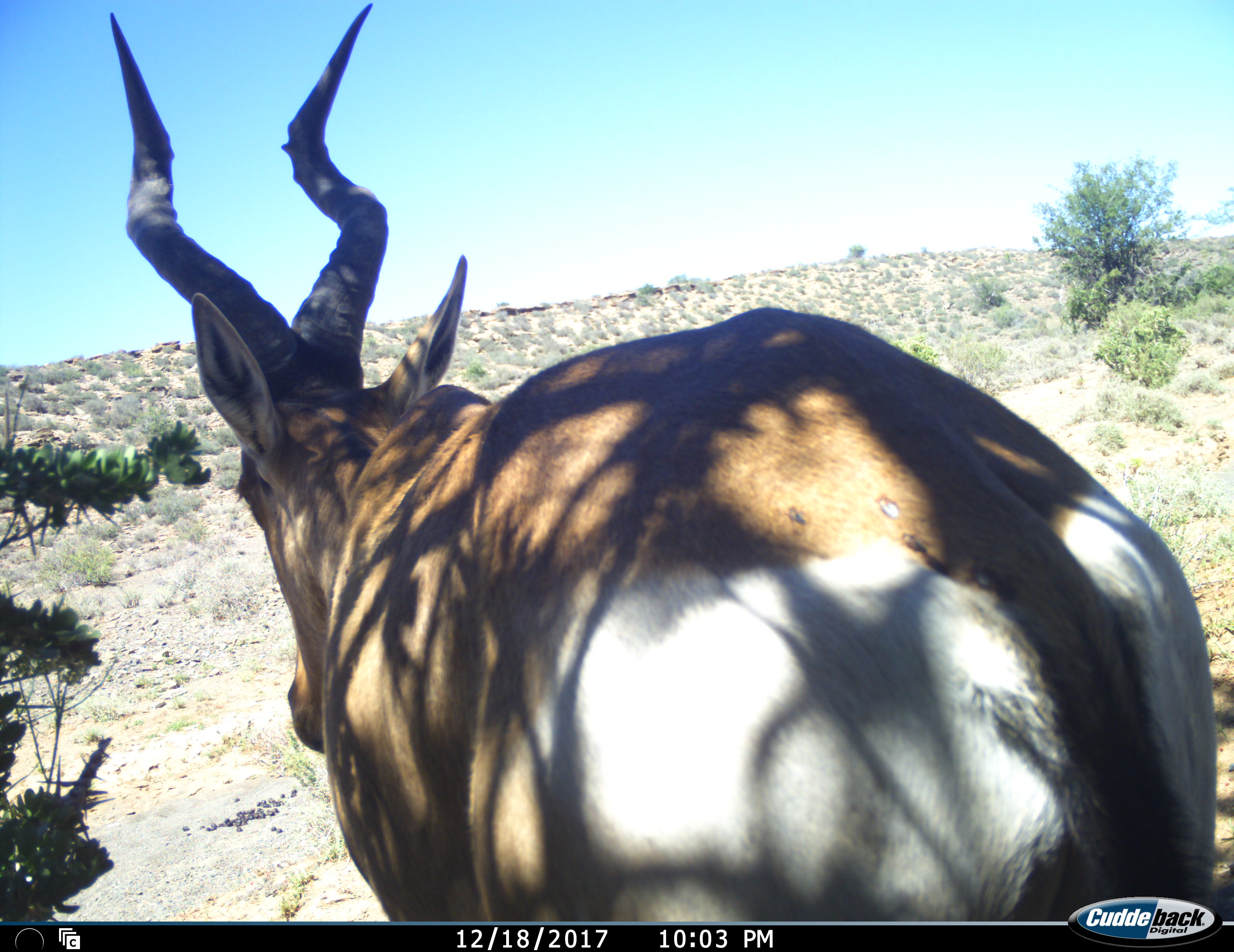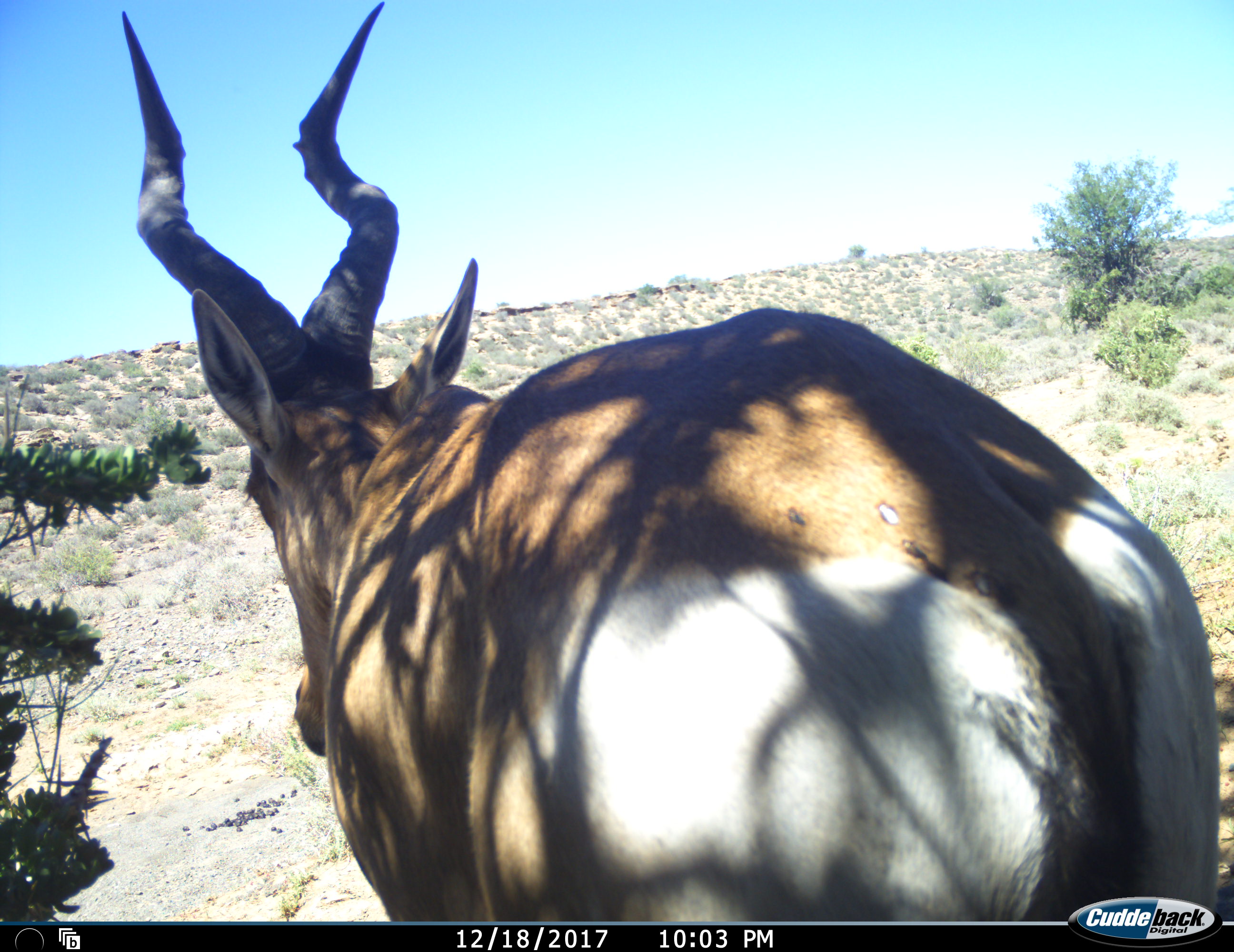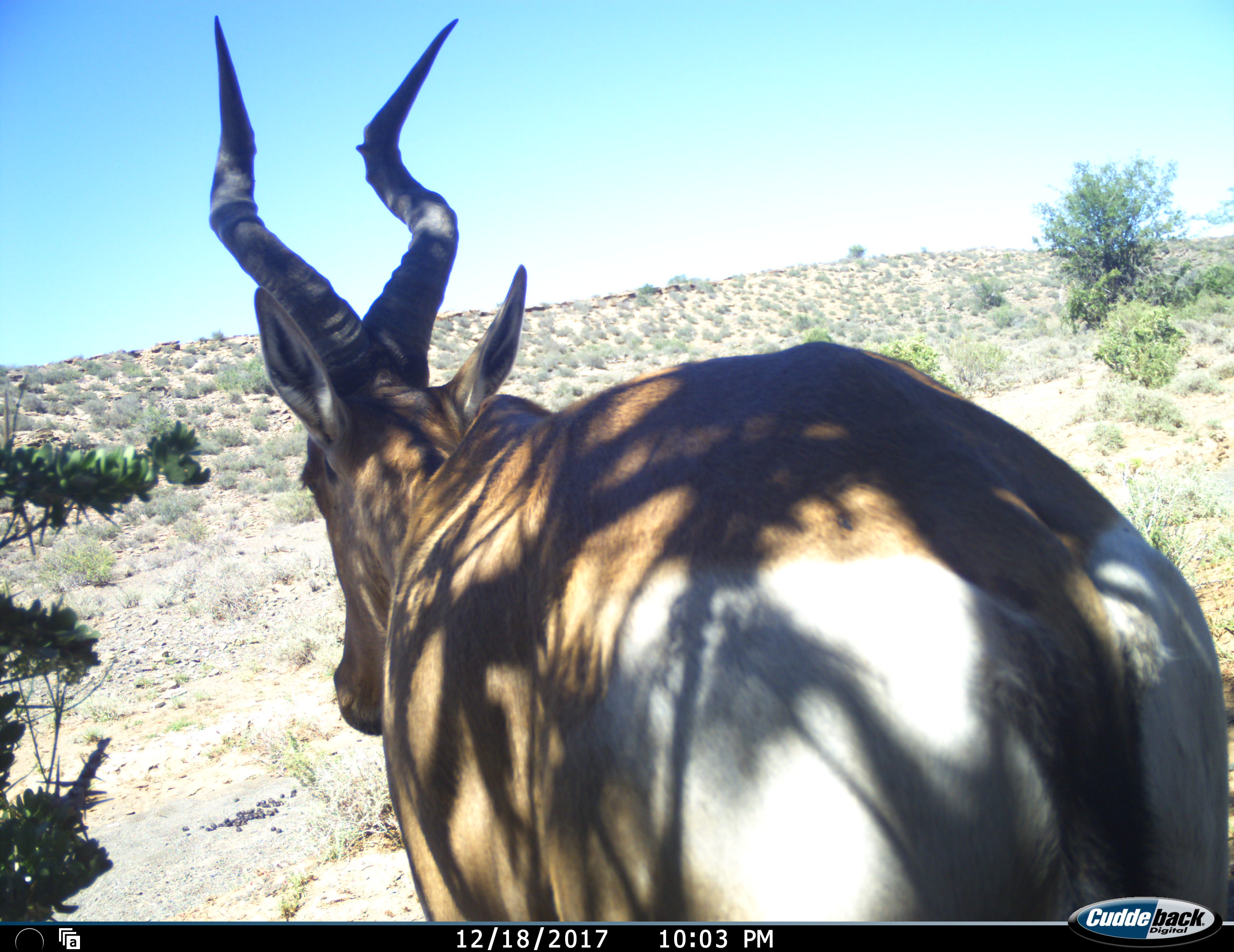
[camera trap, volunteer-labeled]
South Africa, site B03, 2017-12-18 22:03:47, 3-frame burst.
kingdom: Animalia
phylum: Chordata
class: Mammalia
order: Artiodactyla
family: Bovidae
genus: Alcelaphus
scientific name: Alcelaphus buselaphus caama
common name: red hartebeest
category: hartebeestred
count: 1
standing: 83%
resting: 0%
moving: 17%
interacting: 0%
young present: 0%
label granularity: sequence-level